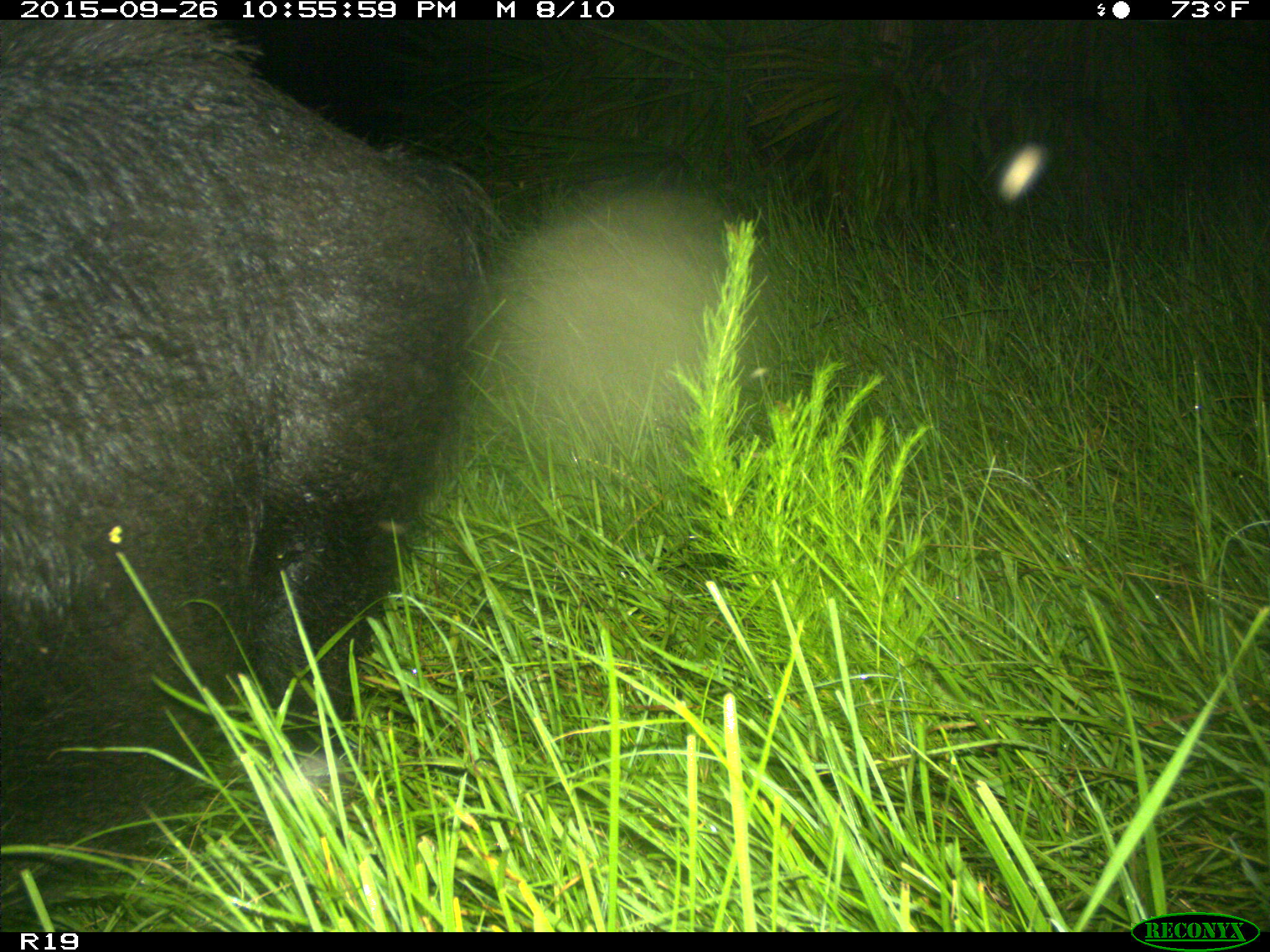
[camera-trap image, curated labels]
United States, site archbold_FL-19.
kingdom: Animalia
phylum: Chordata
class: Mammalia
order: Artiodactyla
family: Suidae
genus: Sus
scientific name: Sus scrofa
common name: wild boar